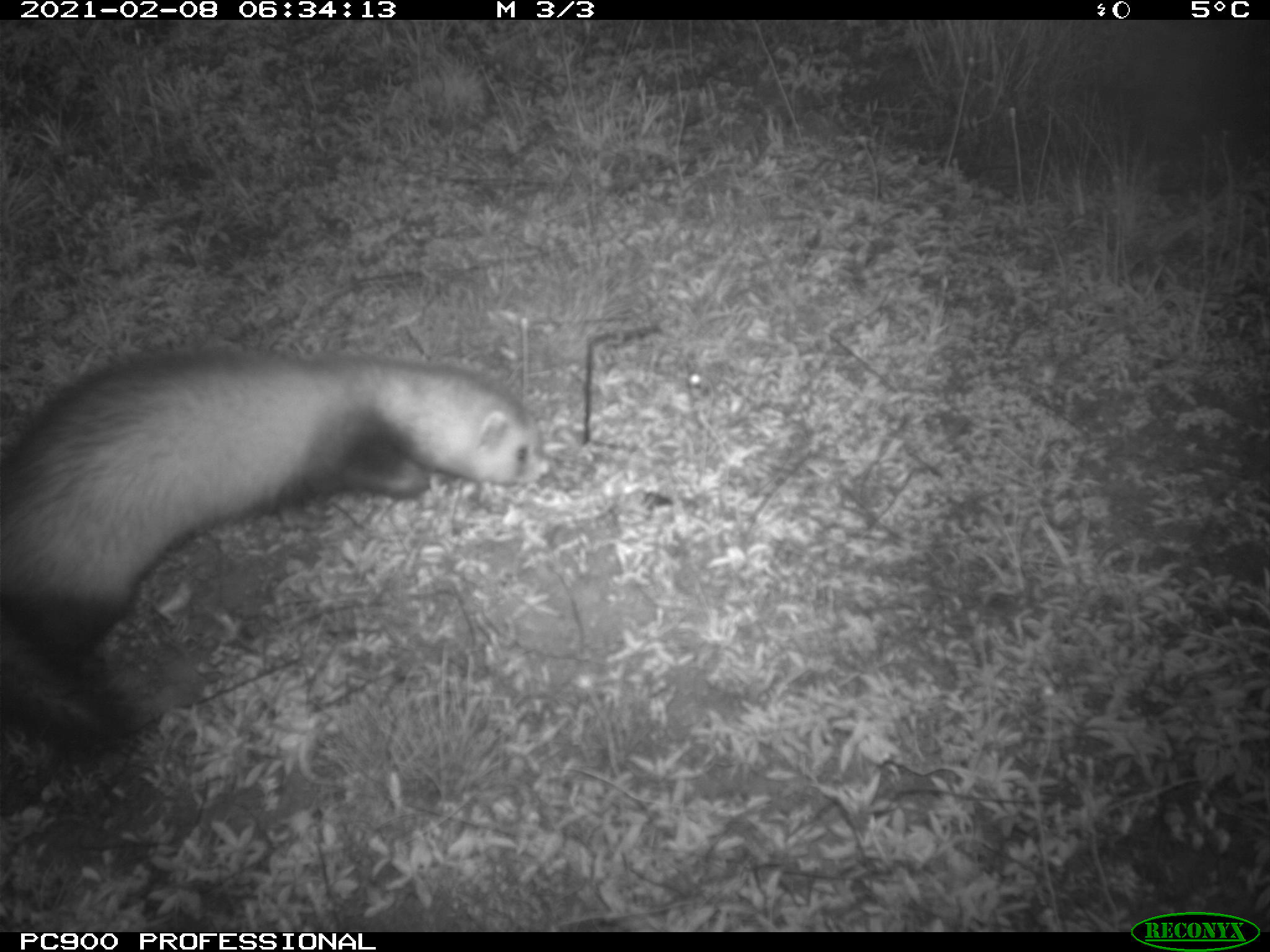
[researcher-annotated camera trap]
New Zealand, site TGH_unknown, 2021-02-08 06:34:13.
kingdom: Animalia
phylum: Chordata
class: Mammalia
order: Carnivora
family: Mustelidae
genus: Mustela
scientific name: Mustela furo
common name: ferret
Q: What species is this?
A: Ferret (Mustela furo).